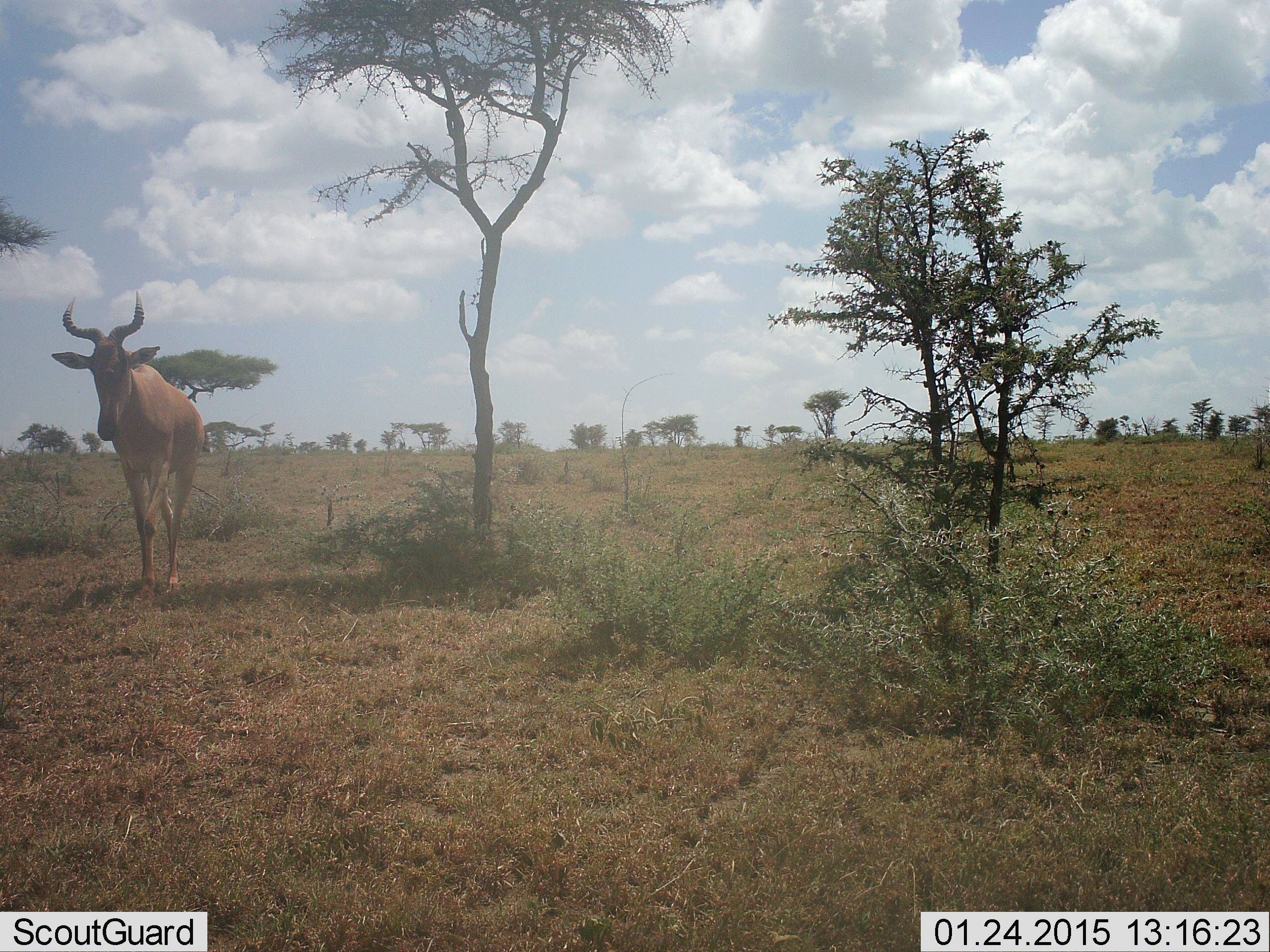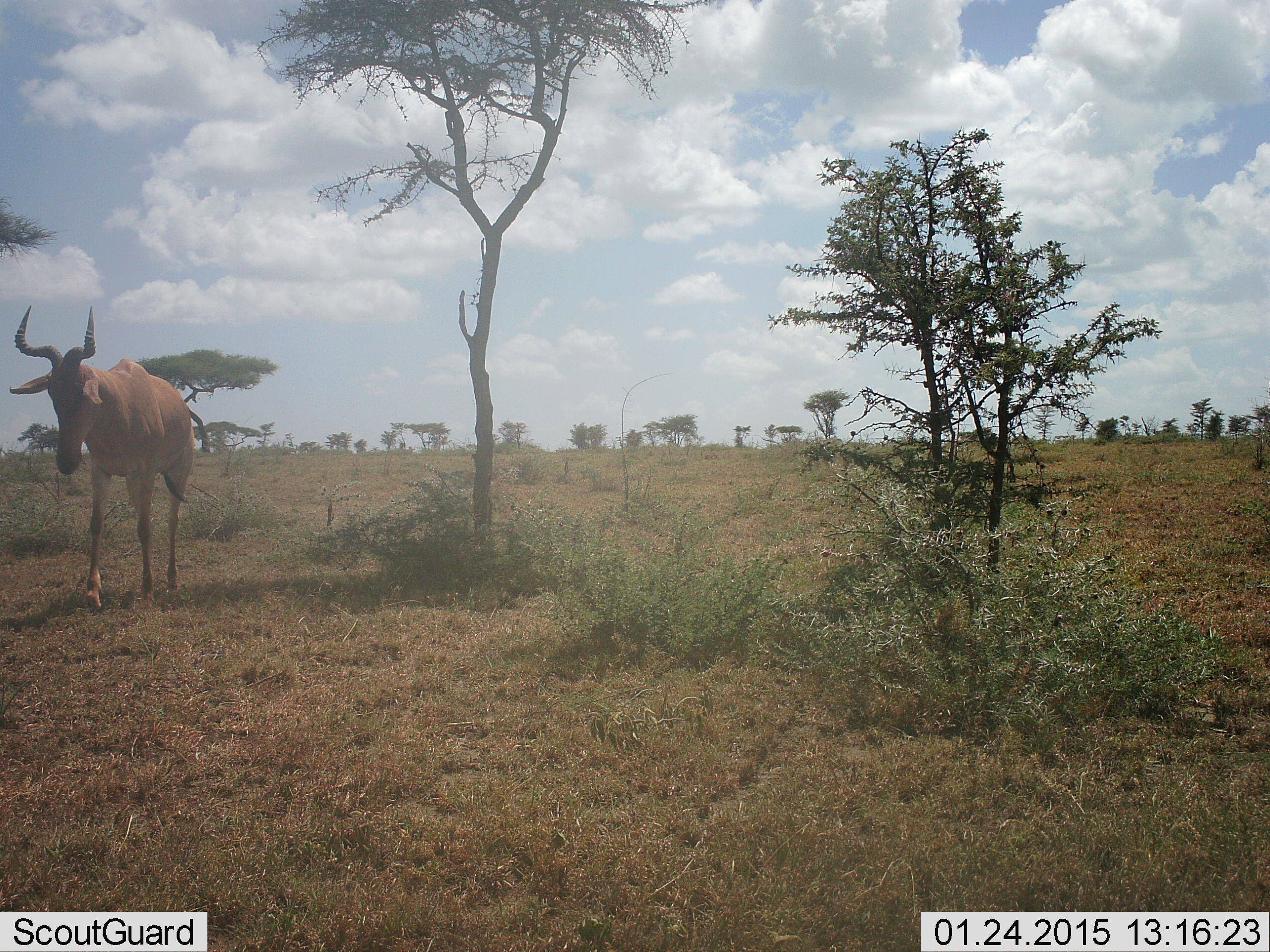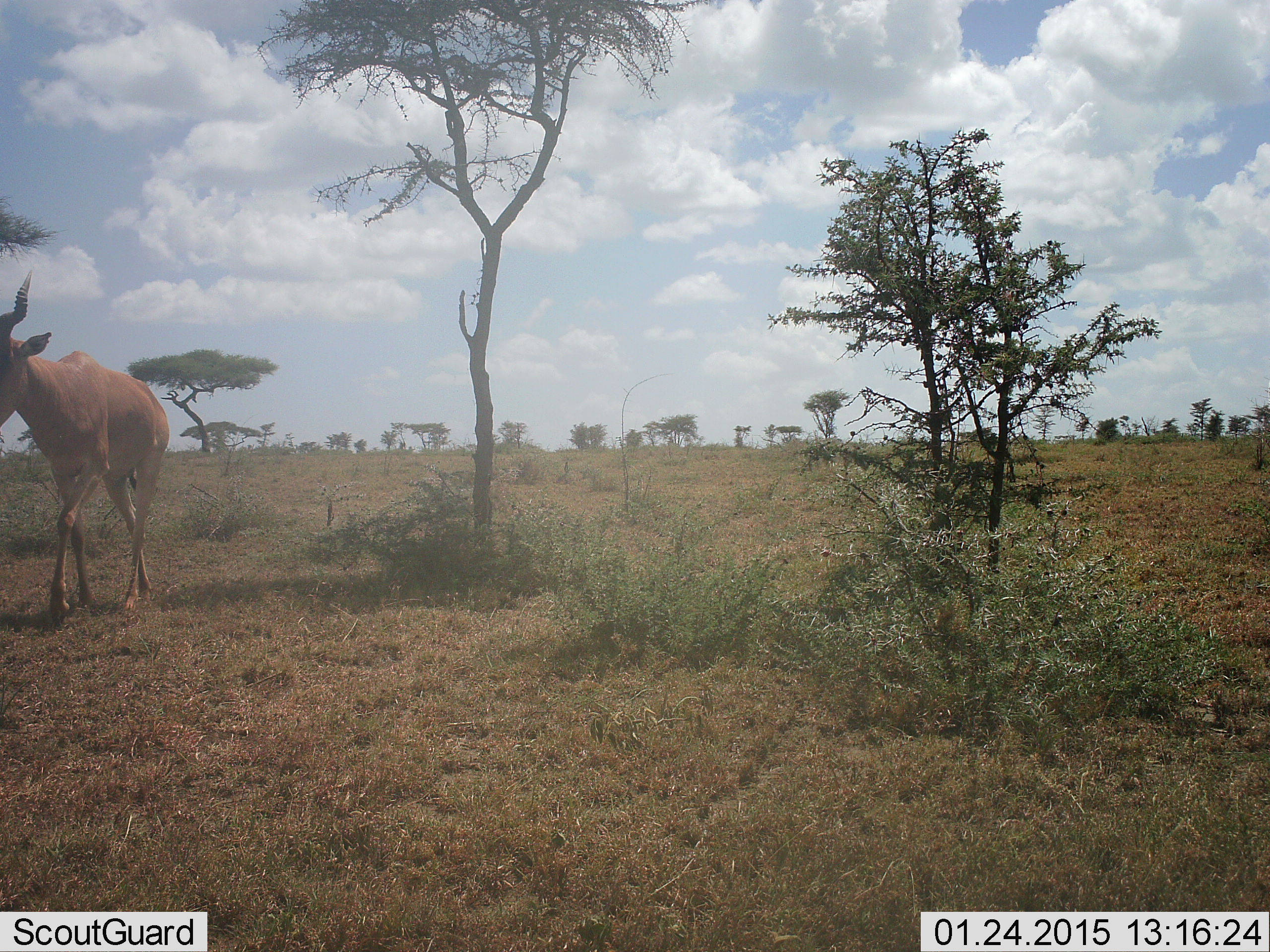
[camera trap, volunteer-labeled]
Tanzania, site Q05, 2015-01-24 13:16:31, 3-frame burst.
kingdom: Animalia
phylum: Chordata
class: Mammalia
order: Artiodactyla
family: Bovidae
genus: Alcelaphus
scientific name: Alcelaphus buselaphus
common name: hartebeest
Hartebeest (Alcelaphus buselaphus), count 1. Behavior (volunteer vote fractions): standing 20%, resting 0%, moving 80%, interacting 0%. Young present (vote fraction): 0%. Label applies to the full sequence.